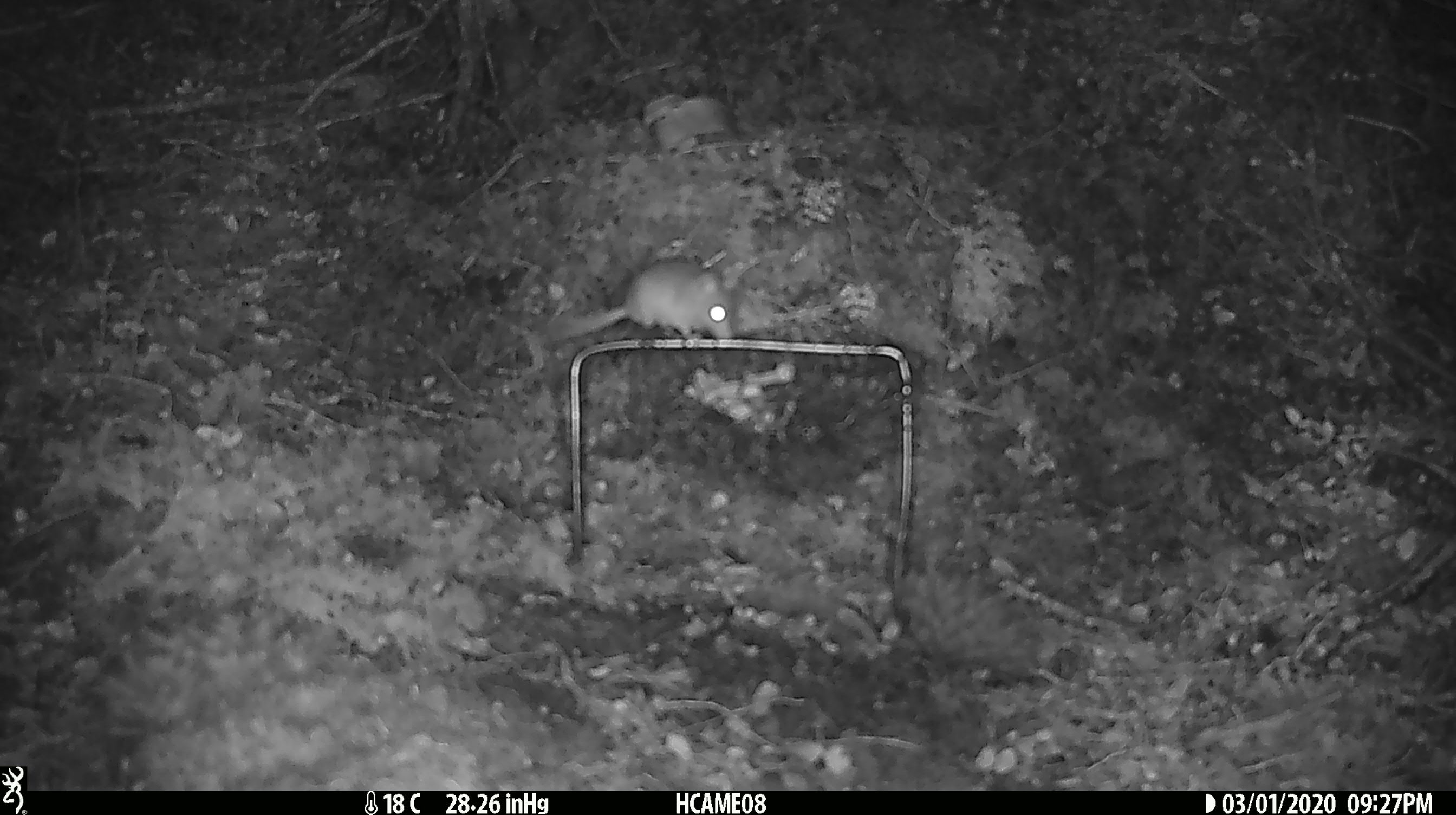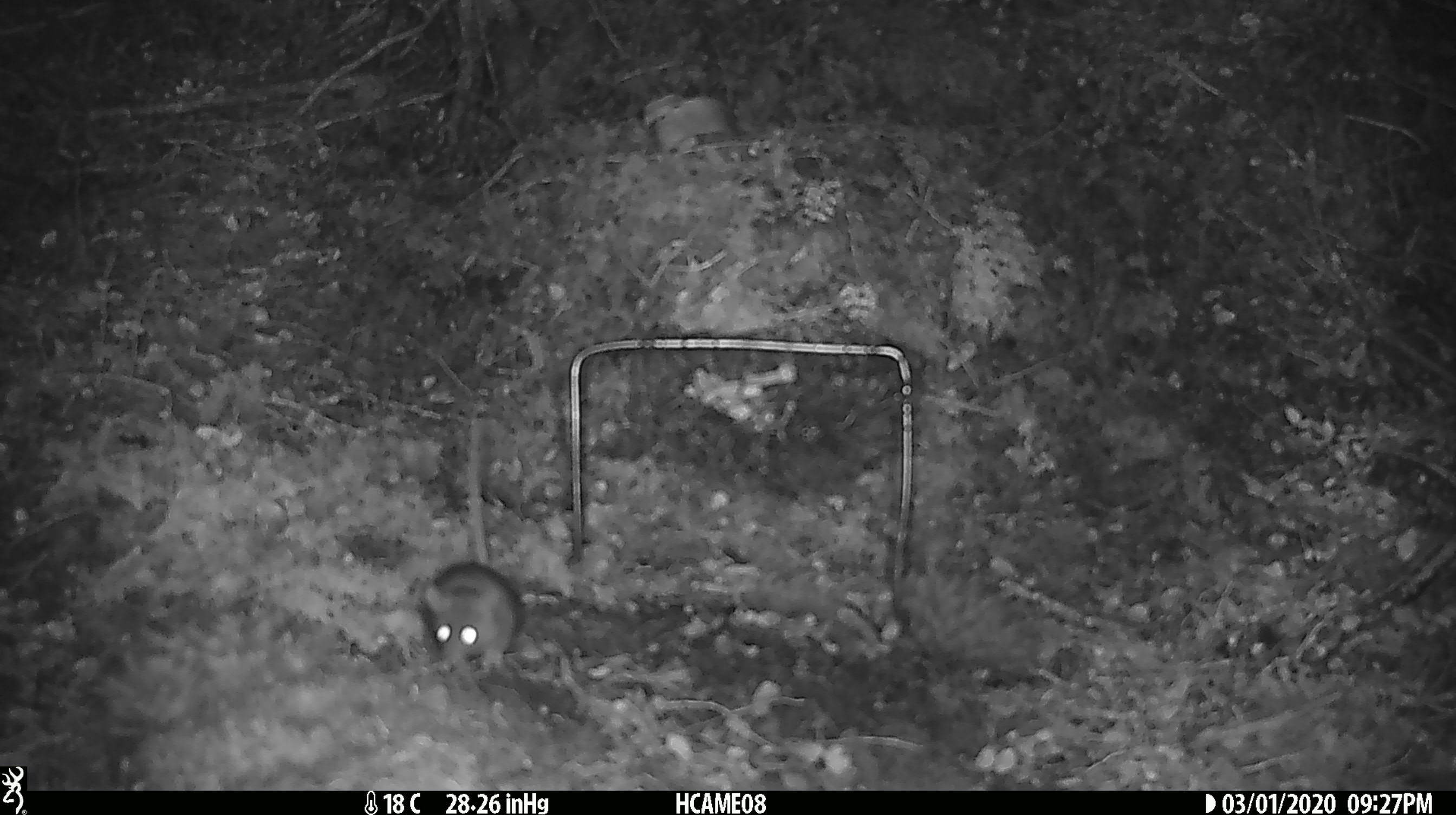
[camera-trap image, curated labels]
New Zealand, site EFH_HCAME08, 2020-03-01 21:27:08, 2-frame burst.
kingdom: Animalia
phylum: Chordata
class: Mammalia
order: Rodentia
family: Muridae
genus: Mus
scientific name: Mus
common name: mouse